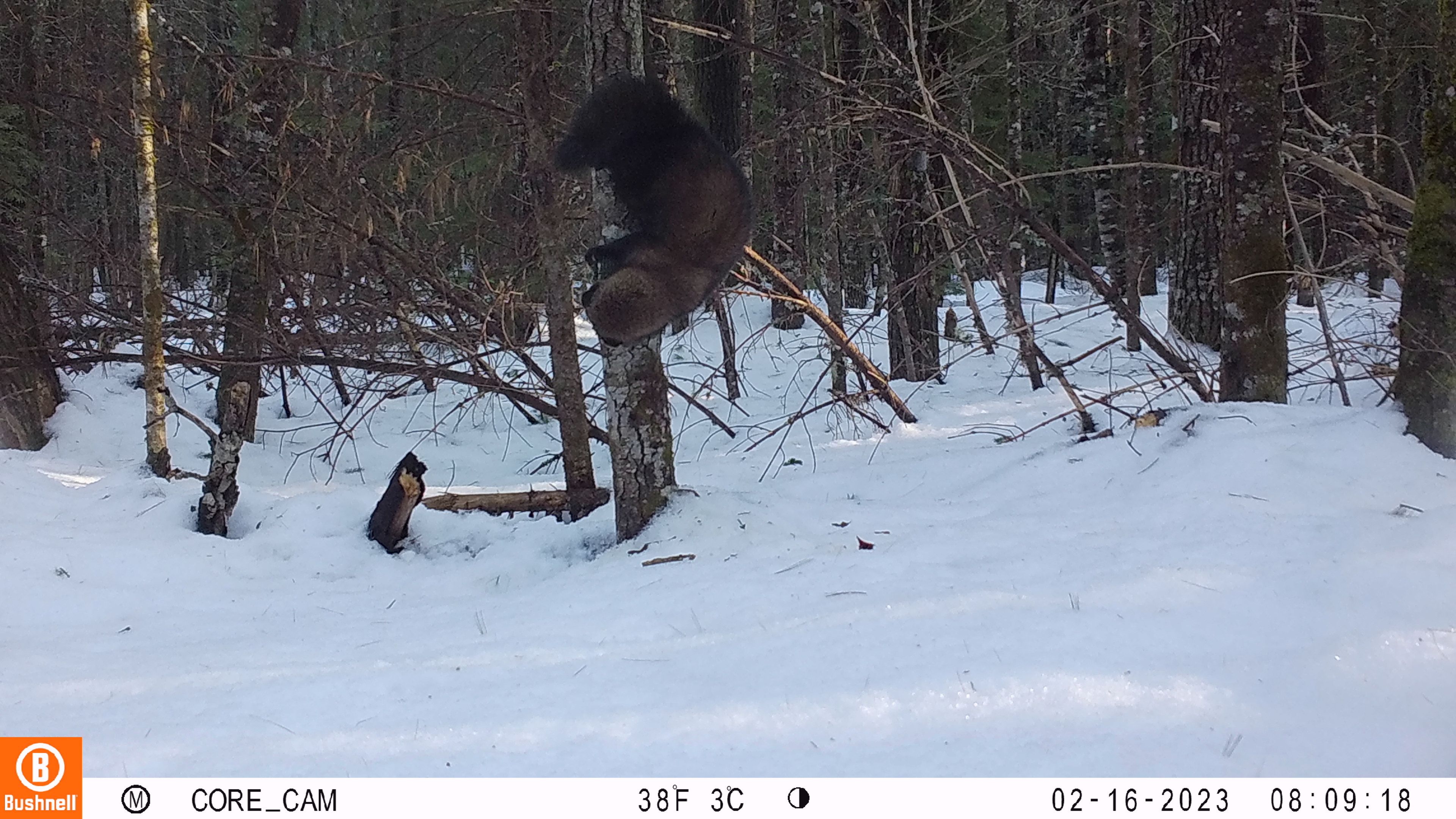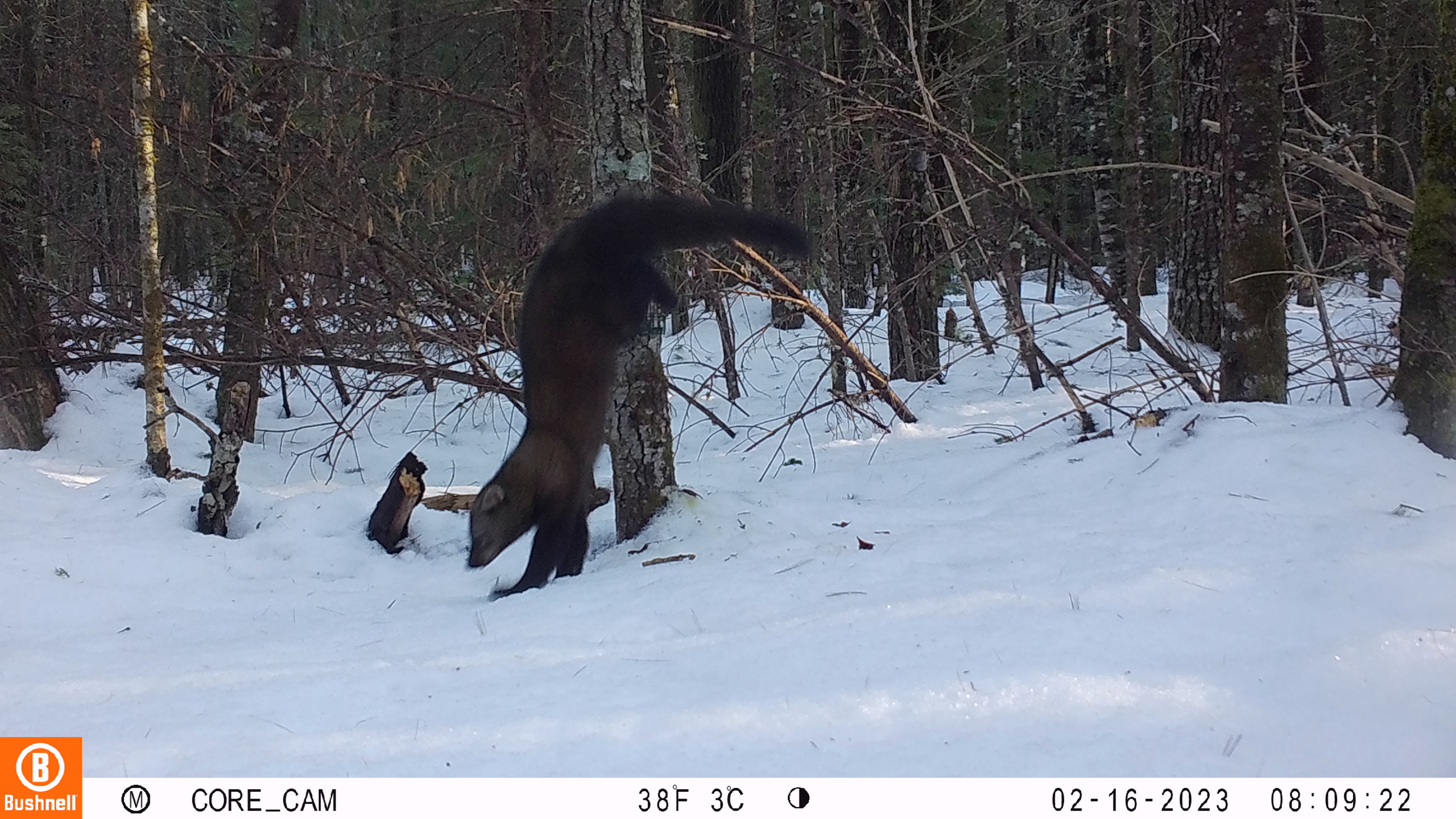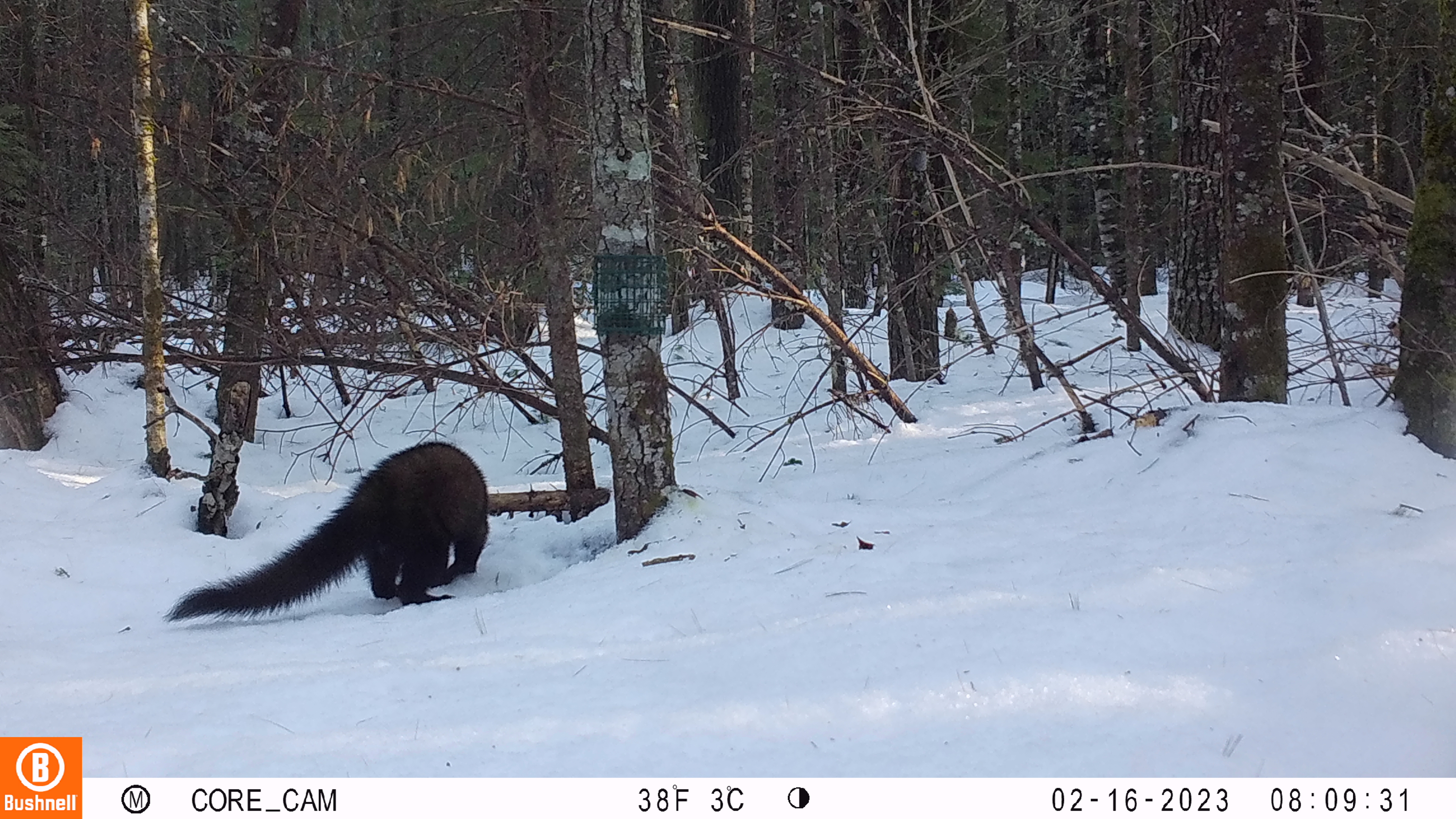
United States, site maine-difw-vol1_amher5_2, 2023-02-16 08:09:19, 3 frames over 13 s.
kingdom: Animalia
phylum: Chordata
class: Mammalia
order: Carnivora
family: Mustelidae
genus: Pekania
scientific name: Pekania pennanti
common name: fisher